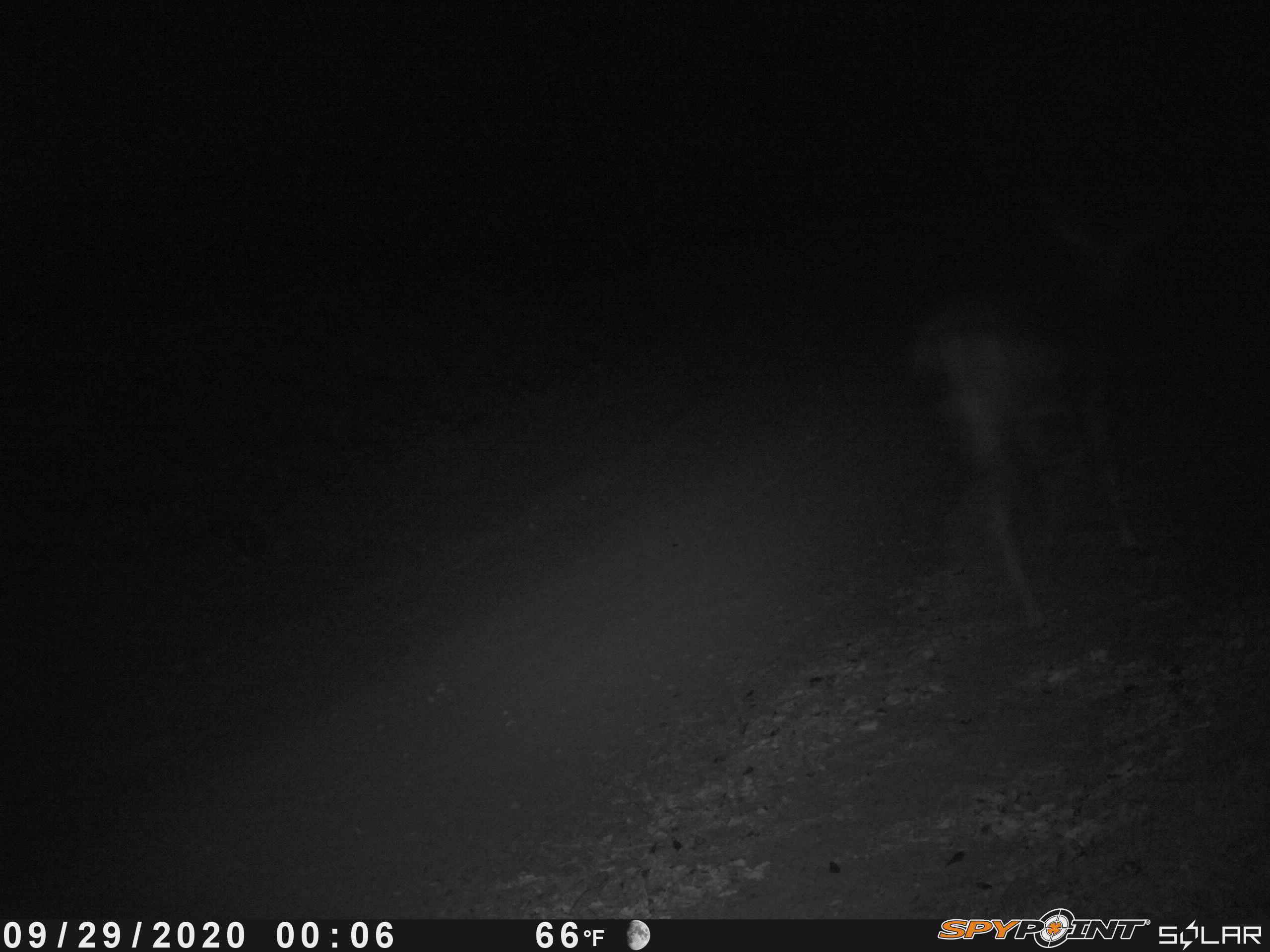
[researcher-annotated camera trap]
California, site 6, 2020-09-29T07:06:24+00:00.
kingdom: Animalia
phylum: Chordata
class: Mammalia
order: Artiodactyla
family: Cervidae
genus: Odocoileus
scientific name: Odocoileus hemionus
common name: mule deer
Mule deer (Odocoileus hemionus).